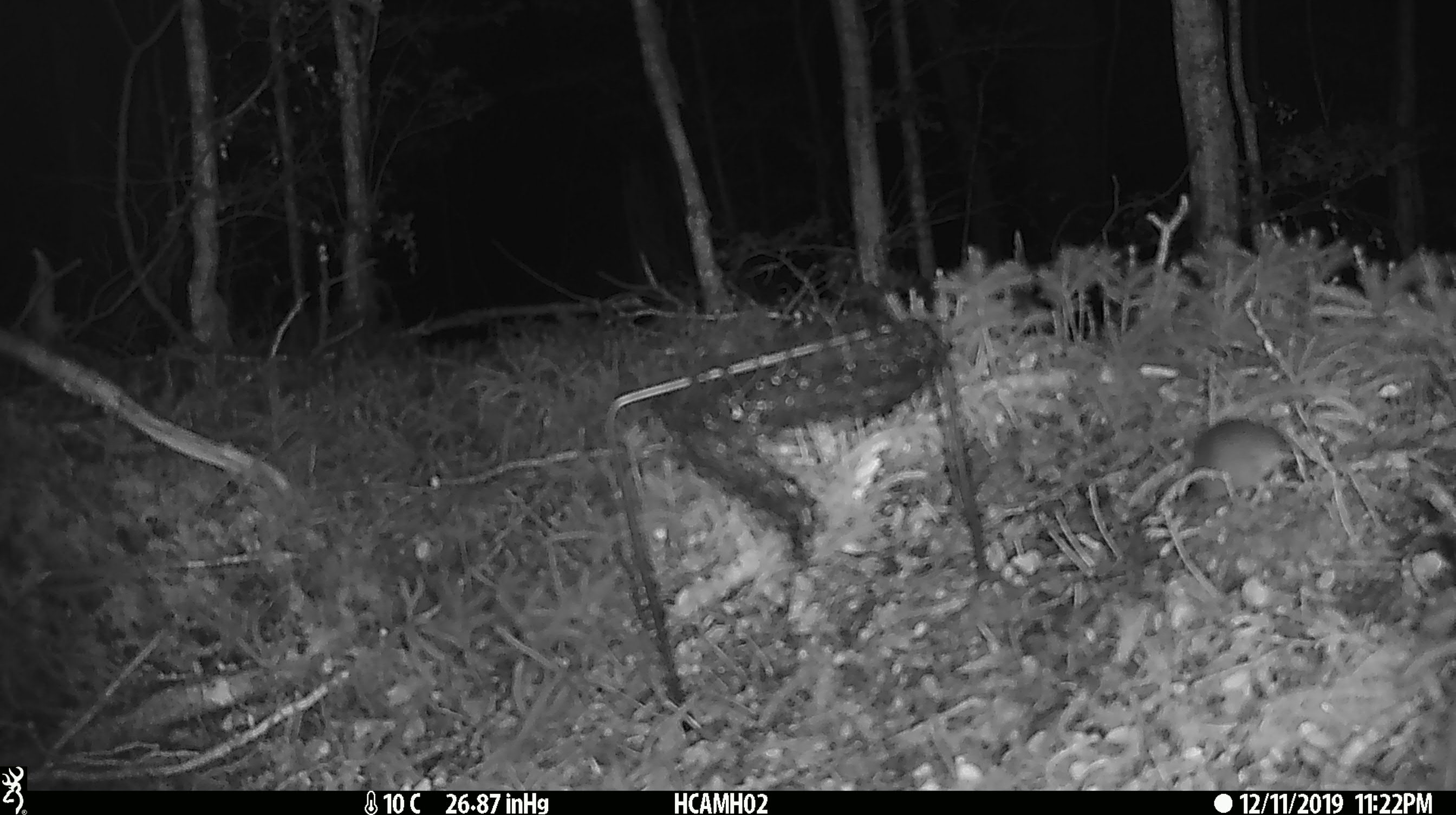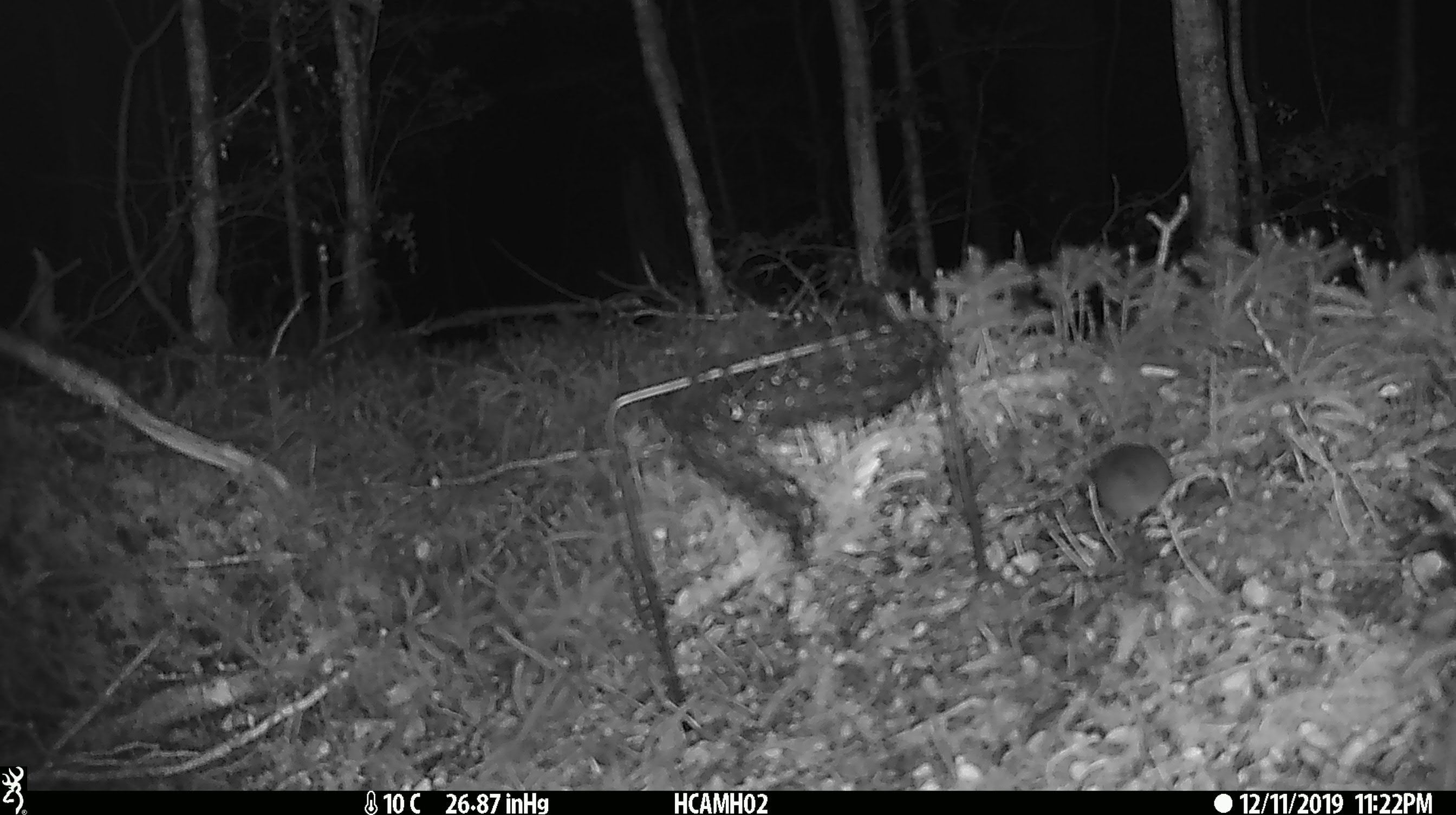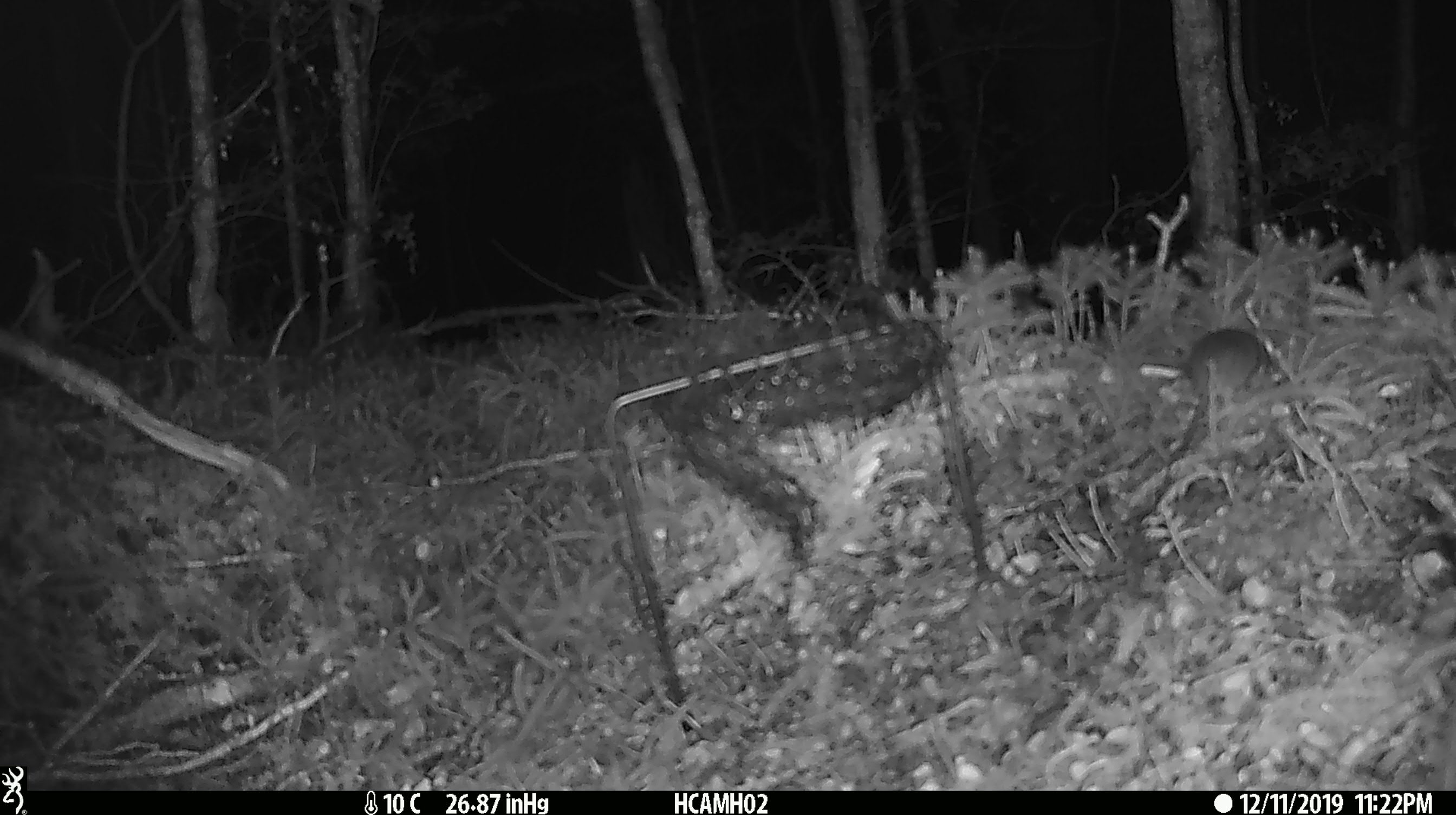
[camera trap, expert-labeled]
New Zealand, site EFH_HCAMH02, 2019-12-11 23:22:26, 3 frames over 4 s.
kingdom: Animalia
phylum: Chordata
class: Mammalia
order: Rodentia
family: Muridae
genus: Mus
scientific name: Mus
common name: mouse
Mouse (Mus).